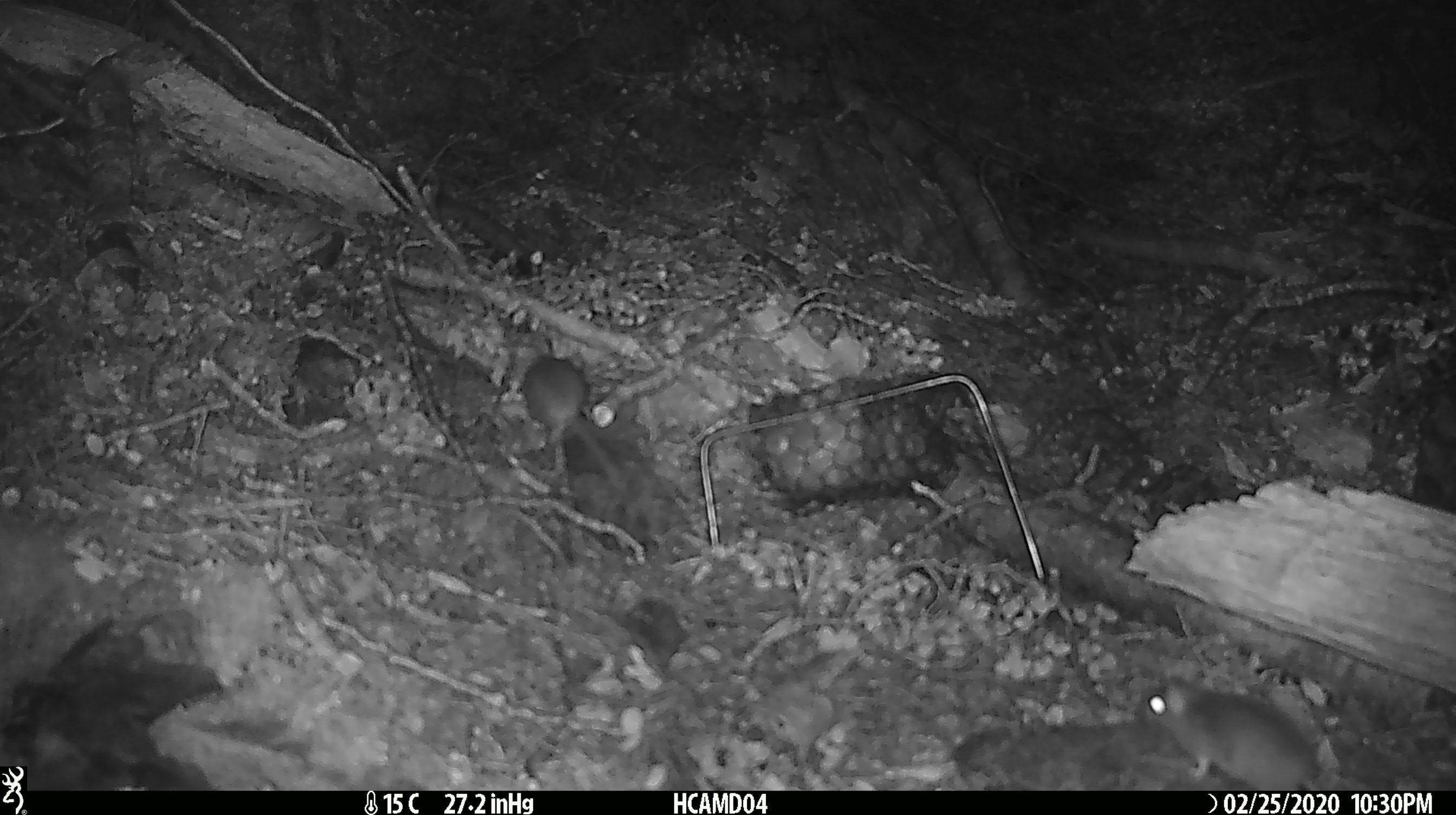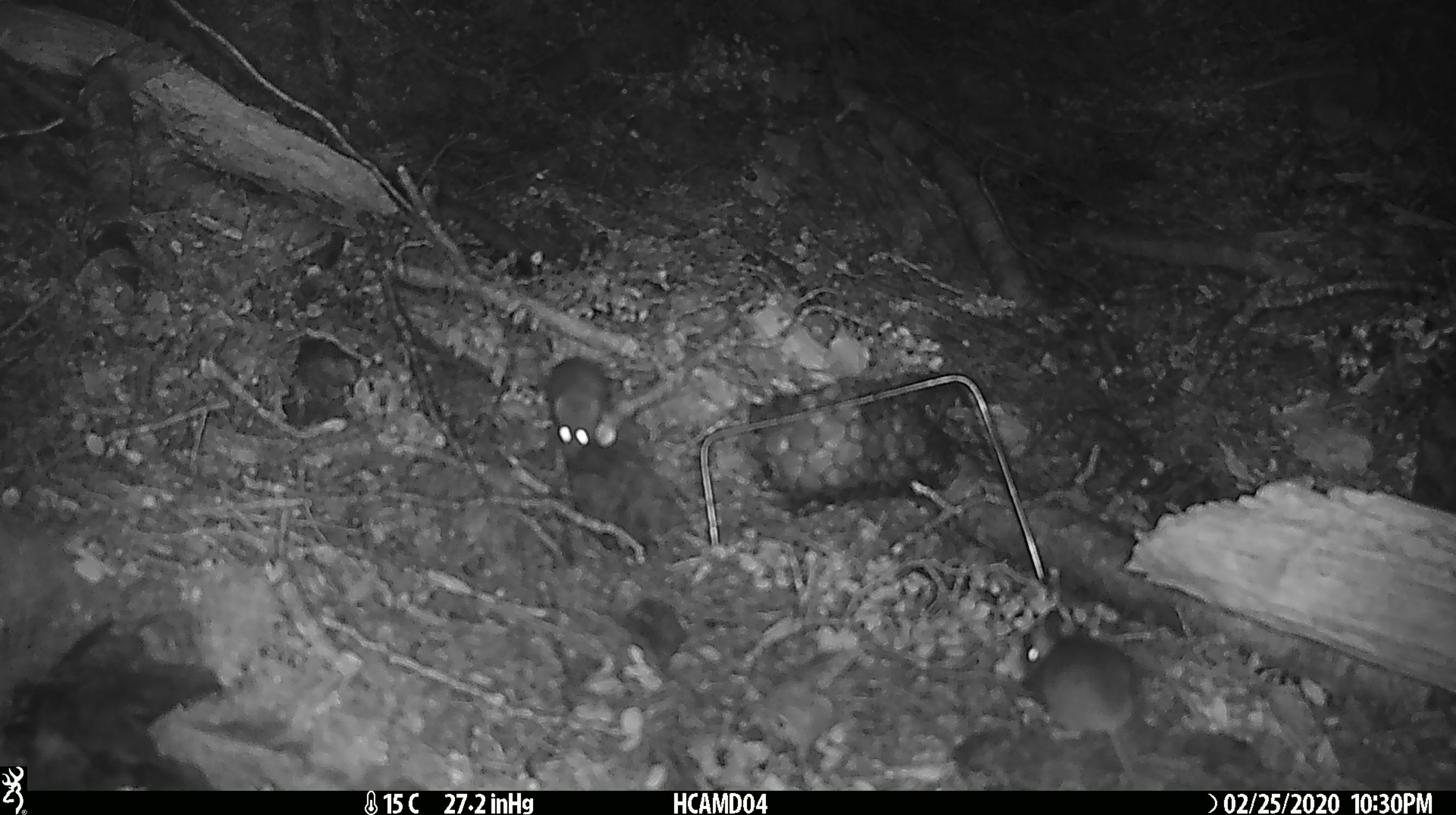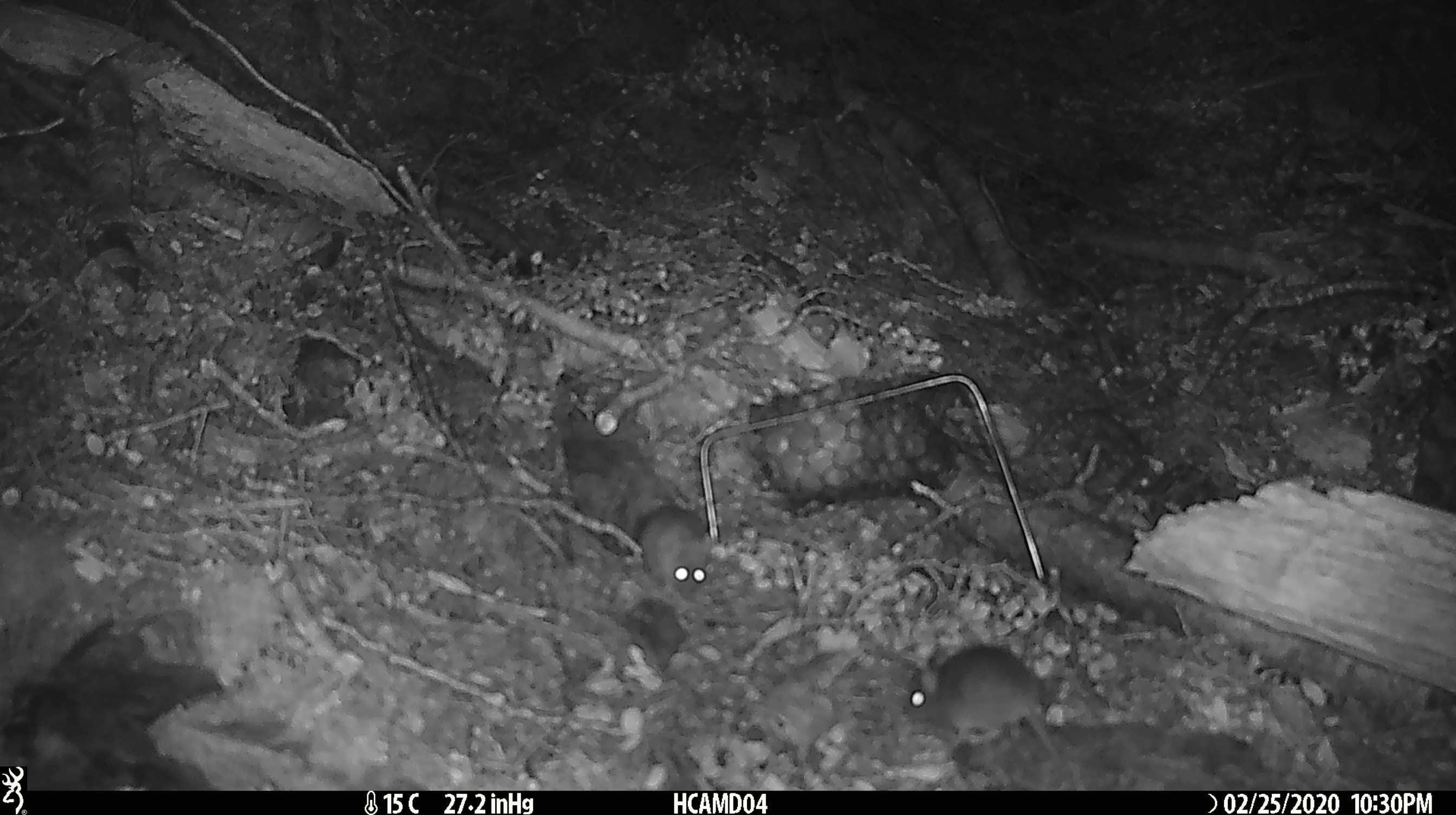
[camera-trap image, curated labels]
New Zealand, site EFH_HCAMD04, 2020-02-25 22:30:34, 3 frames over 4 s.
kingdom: Animalia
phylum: Chordata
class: Mammalia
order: Rodentia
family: Muridae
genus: Mus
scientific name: Mus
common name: mouse